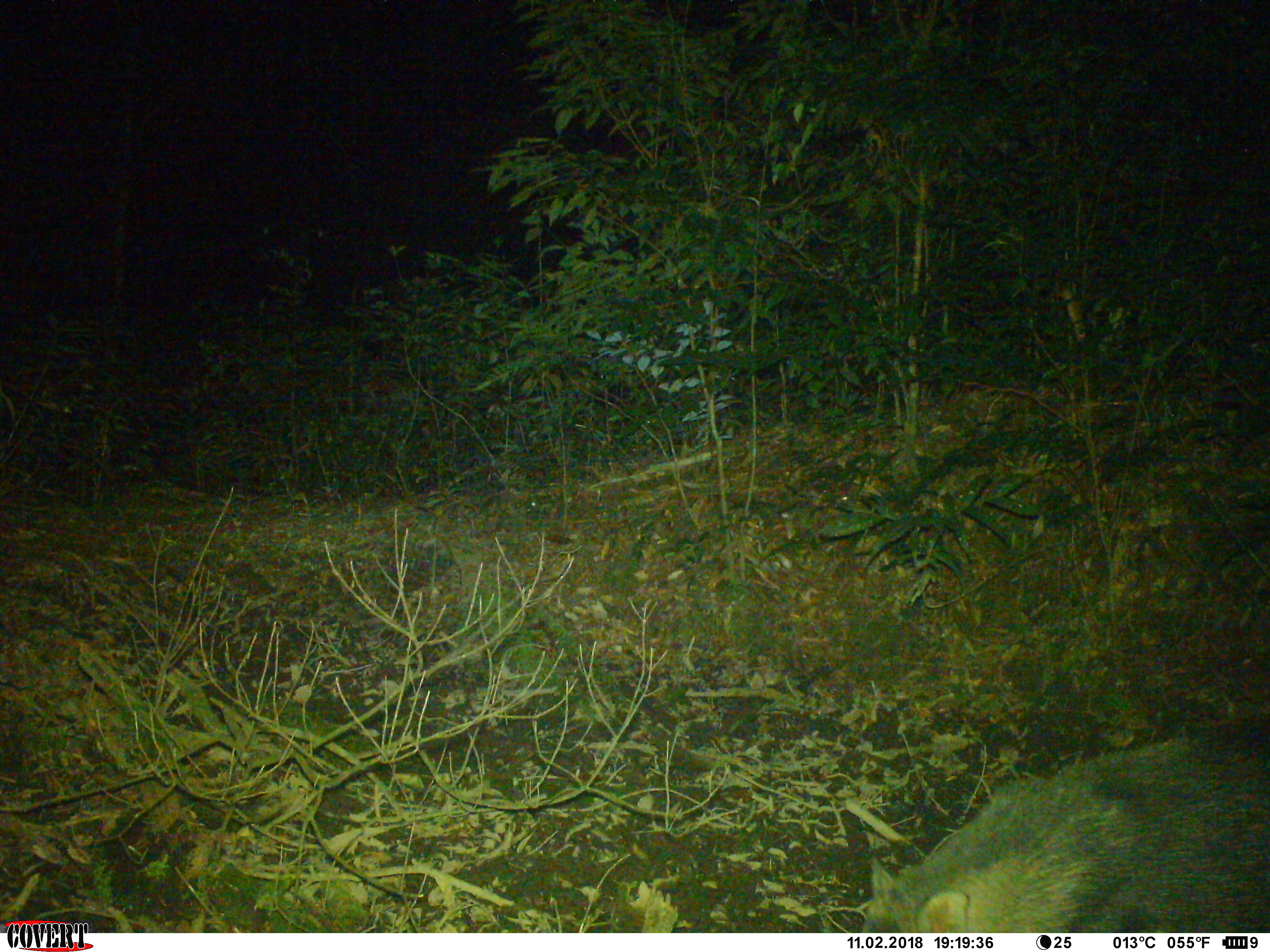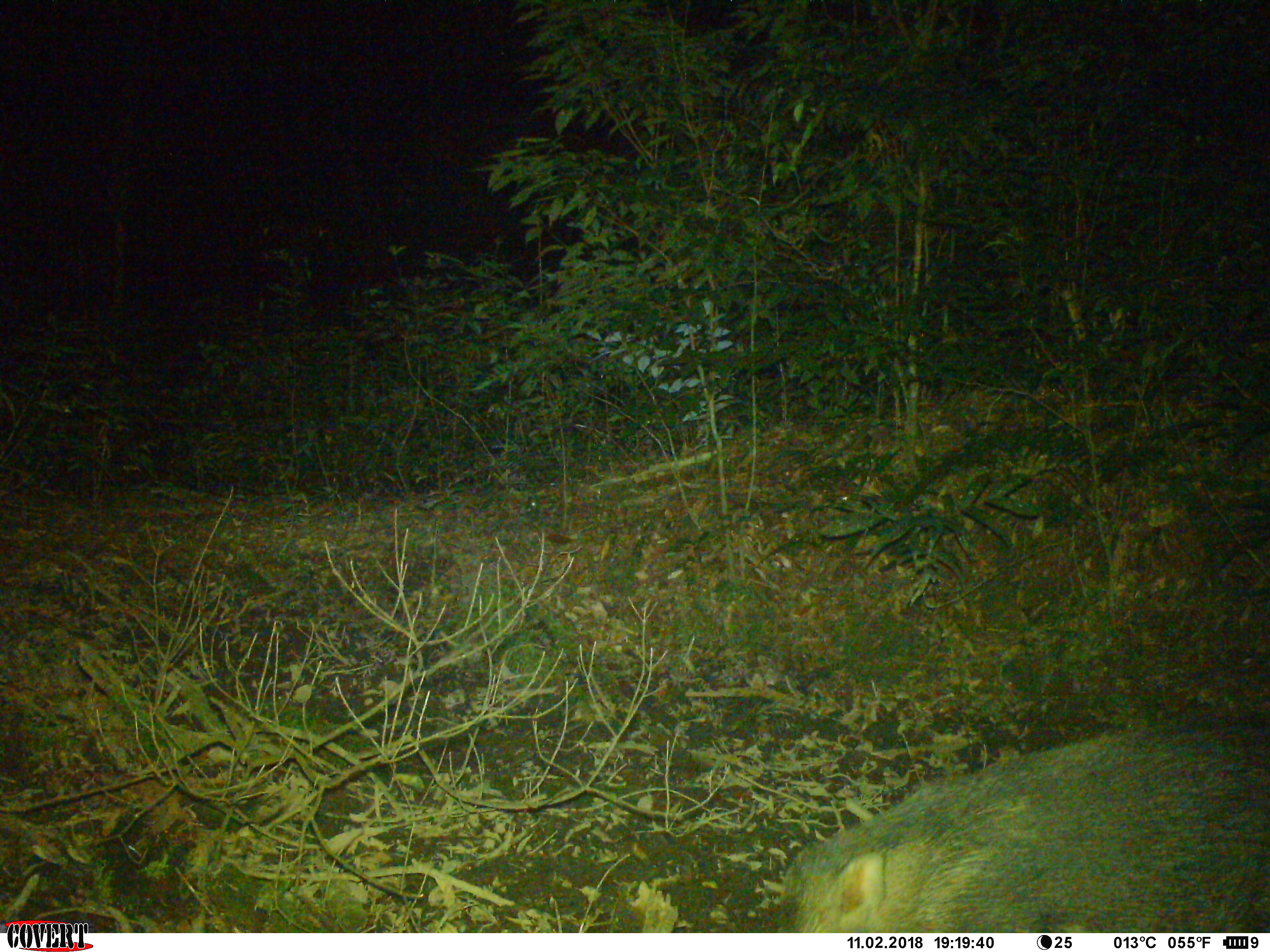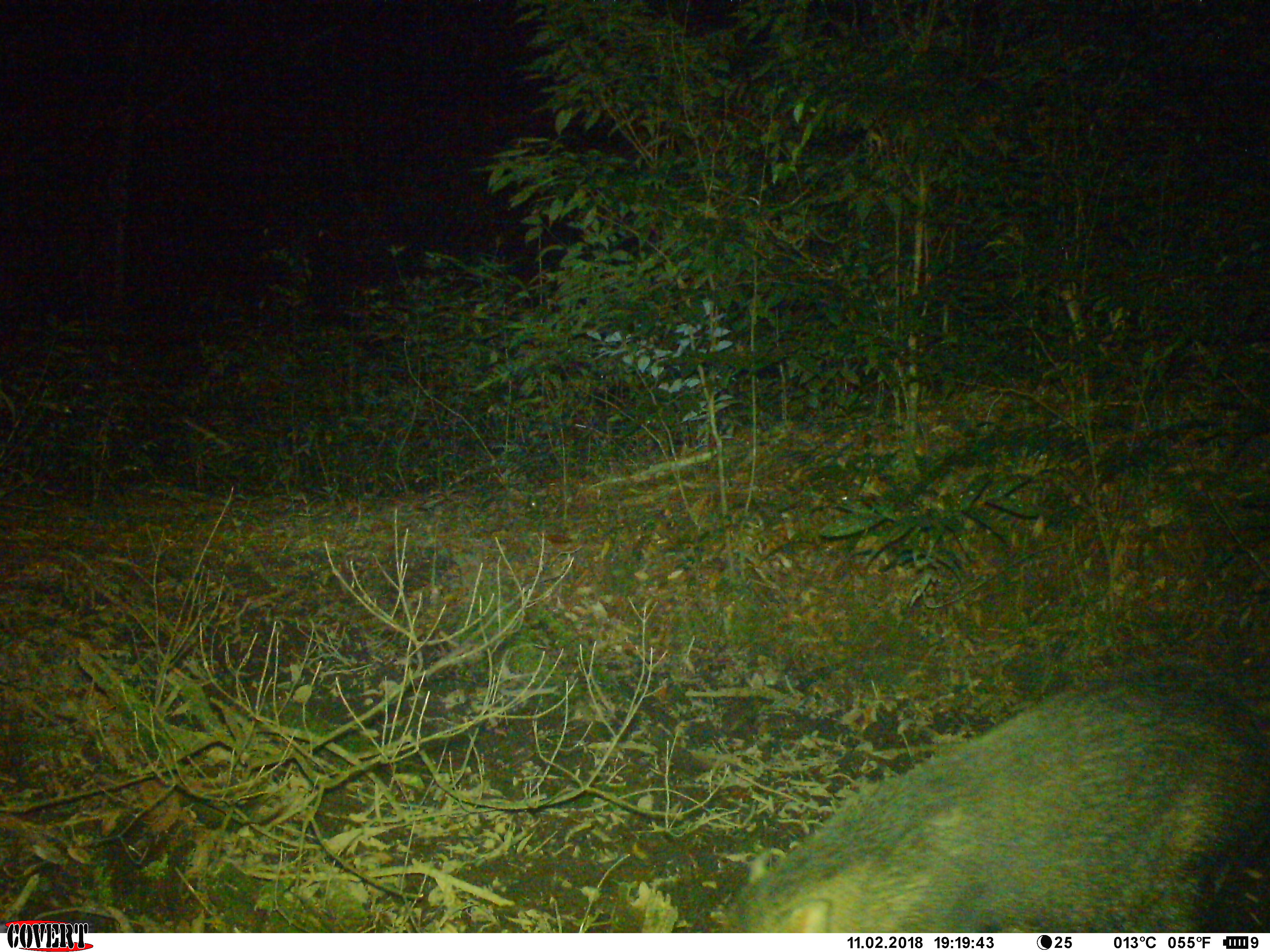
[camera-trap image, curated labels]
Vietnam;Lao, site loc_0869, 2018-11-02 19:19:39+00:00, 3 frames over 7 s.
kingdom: Animalia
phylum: Chordata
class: Mammalia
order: Artiodactyla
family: Suidae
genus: Sus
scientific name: Sus scrofa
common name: eurasian wild pig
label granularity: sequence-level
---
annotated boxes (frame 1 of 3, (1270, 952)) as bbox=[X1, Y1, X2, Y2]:
eurasian wild pig: bbox=[862, 721, 1270, 933]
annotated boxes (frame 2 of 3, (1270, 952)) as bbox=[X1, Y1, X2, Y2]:
eurasian wild pig: bbox=[780, 725, 1270, 933]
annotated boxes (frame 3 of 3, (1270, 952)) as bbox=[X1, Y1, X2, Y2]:
eurasian wild pig: bbox=[724, 655, 1268, 932]